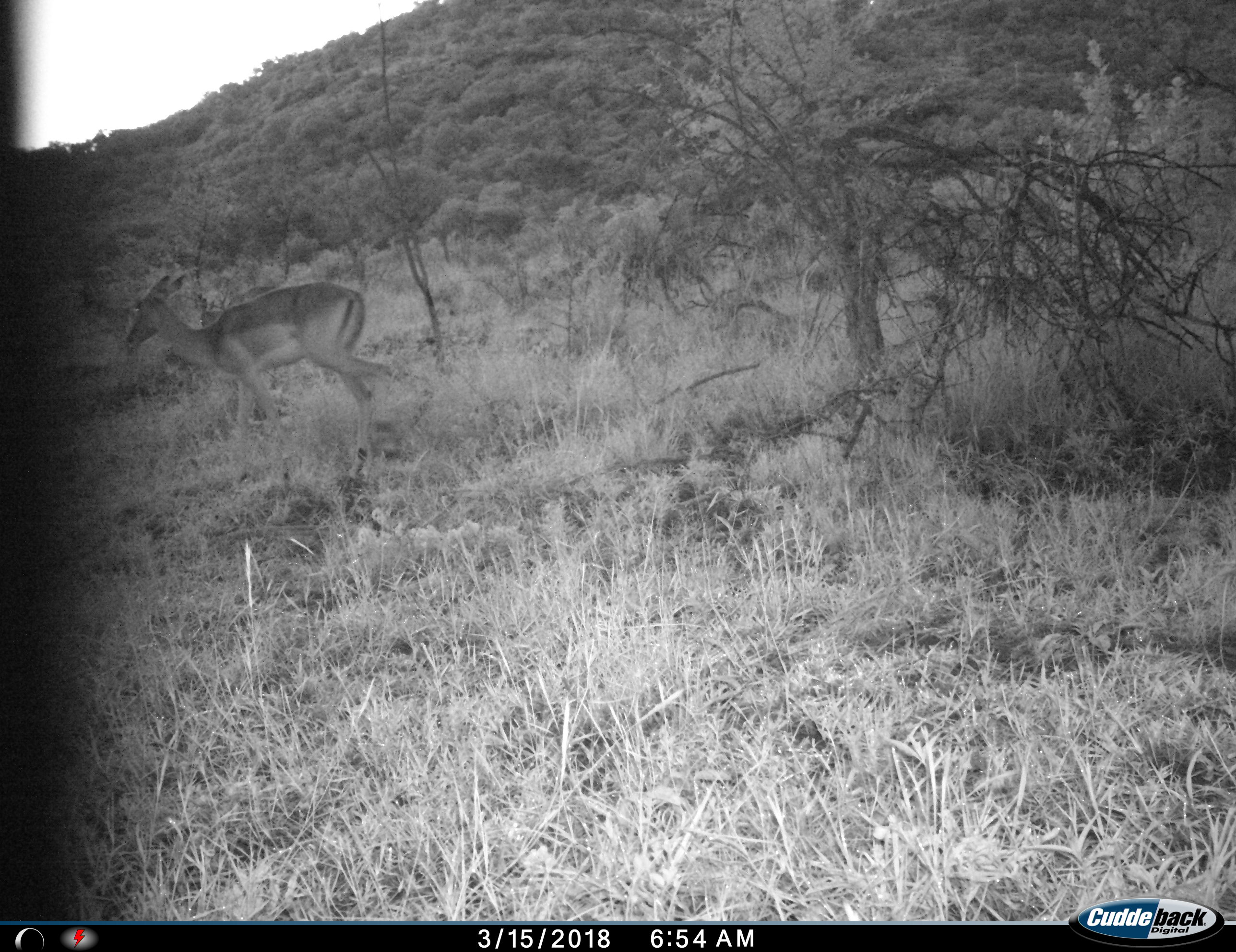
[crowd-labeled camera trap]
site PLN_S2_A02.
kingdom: Animalia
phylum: Chordata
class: Mammalia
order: Artiodactyla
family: Bovidae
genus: Aepyceros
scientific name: Aepyceros melampus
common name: impala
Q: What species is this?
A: Impala (Aepyceros melampus).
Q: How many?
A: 1.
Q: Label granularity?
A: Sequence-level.